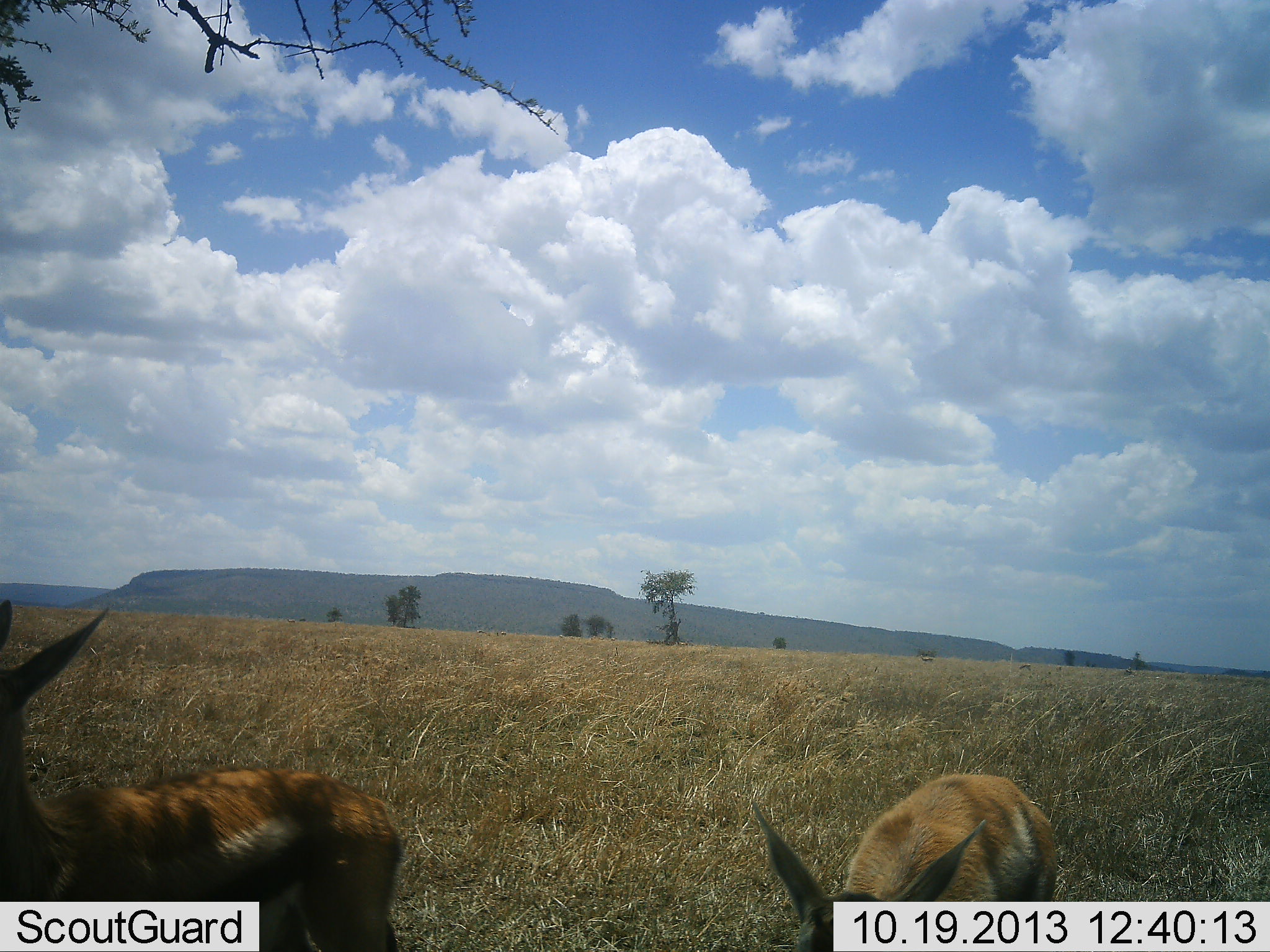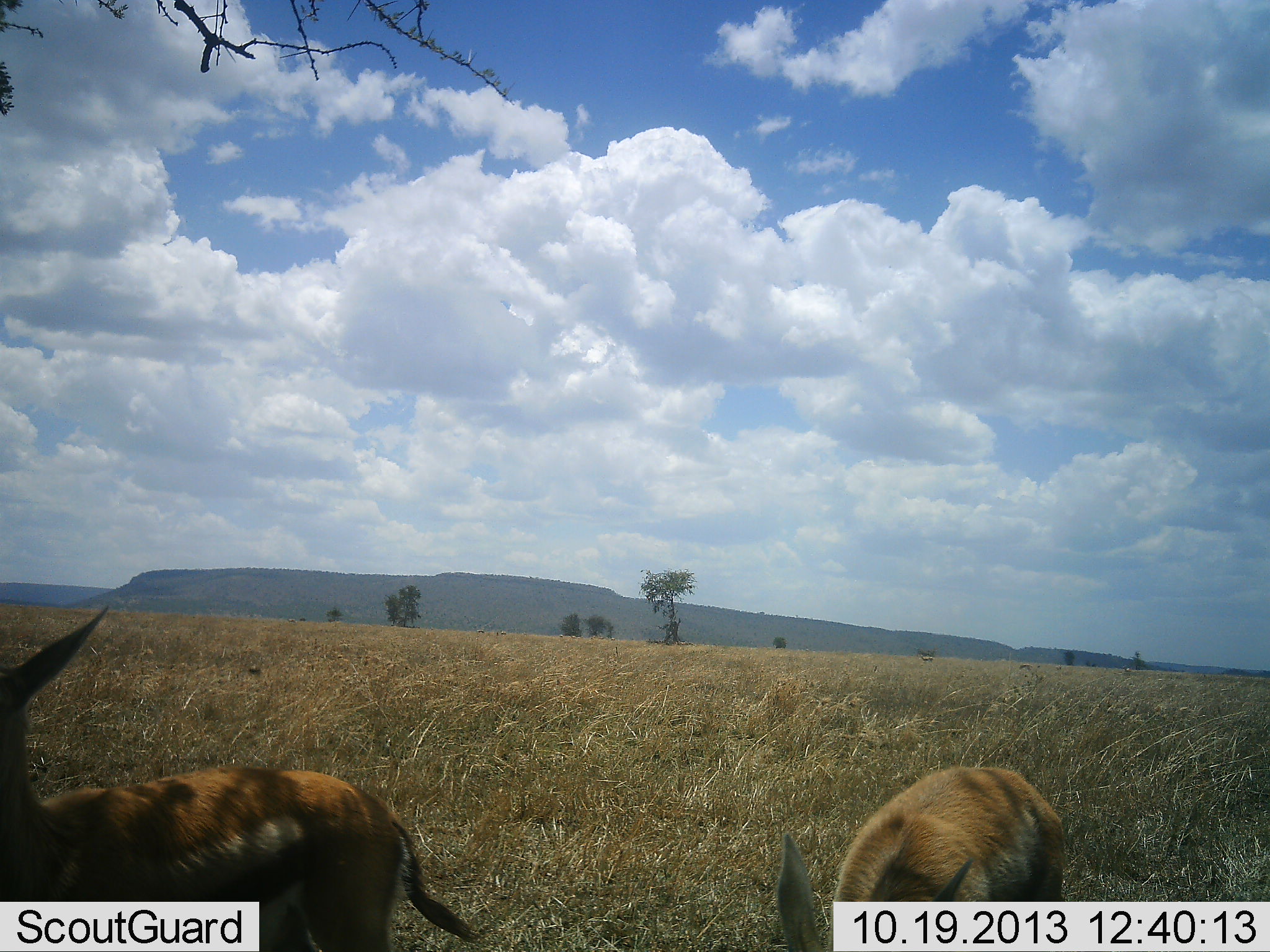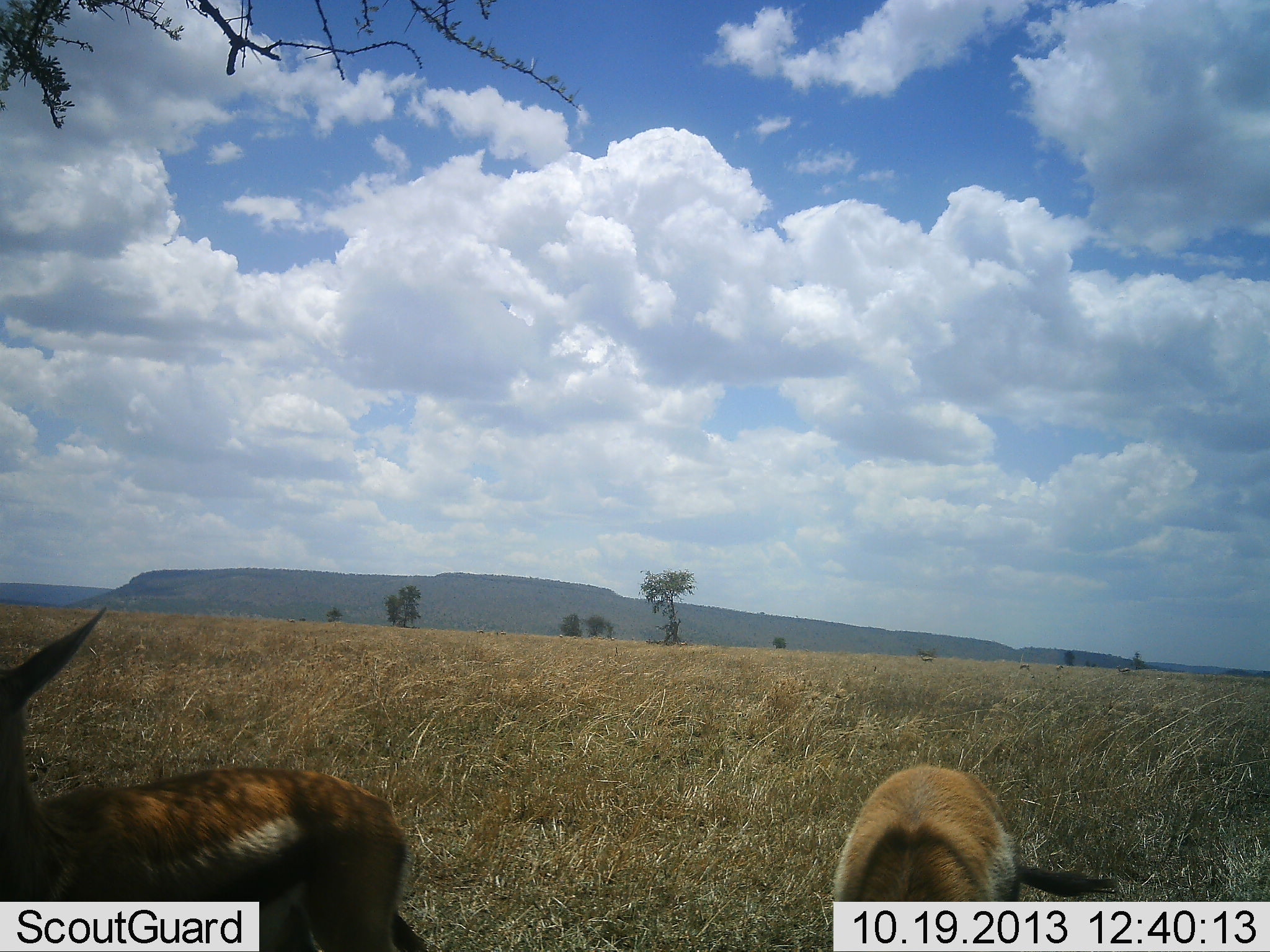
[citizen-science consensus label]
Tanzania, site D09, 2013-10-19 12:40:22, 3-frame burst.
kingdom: Animalia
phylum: Chordata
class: Mammalia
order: Artiodactyla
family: Bovidae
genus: Eudorcas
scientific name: Eudorcas thomsonii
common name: thomson's gazelle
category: gazellethomsons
Gazellethomsons (thomson's gazelle) (Eudorcas thomsonii), count 2. Behavior (volunteer vote fractions): standing 76%, resting 0%, moving 4%, interacting 0%. Young present (vote fraction): 0%. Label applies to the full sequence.